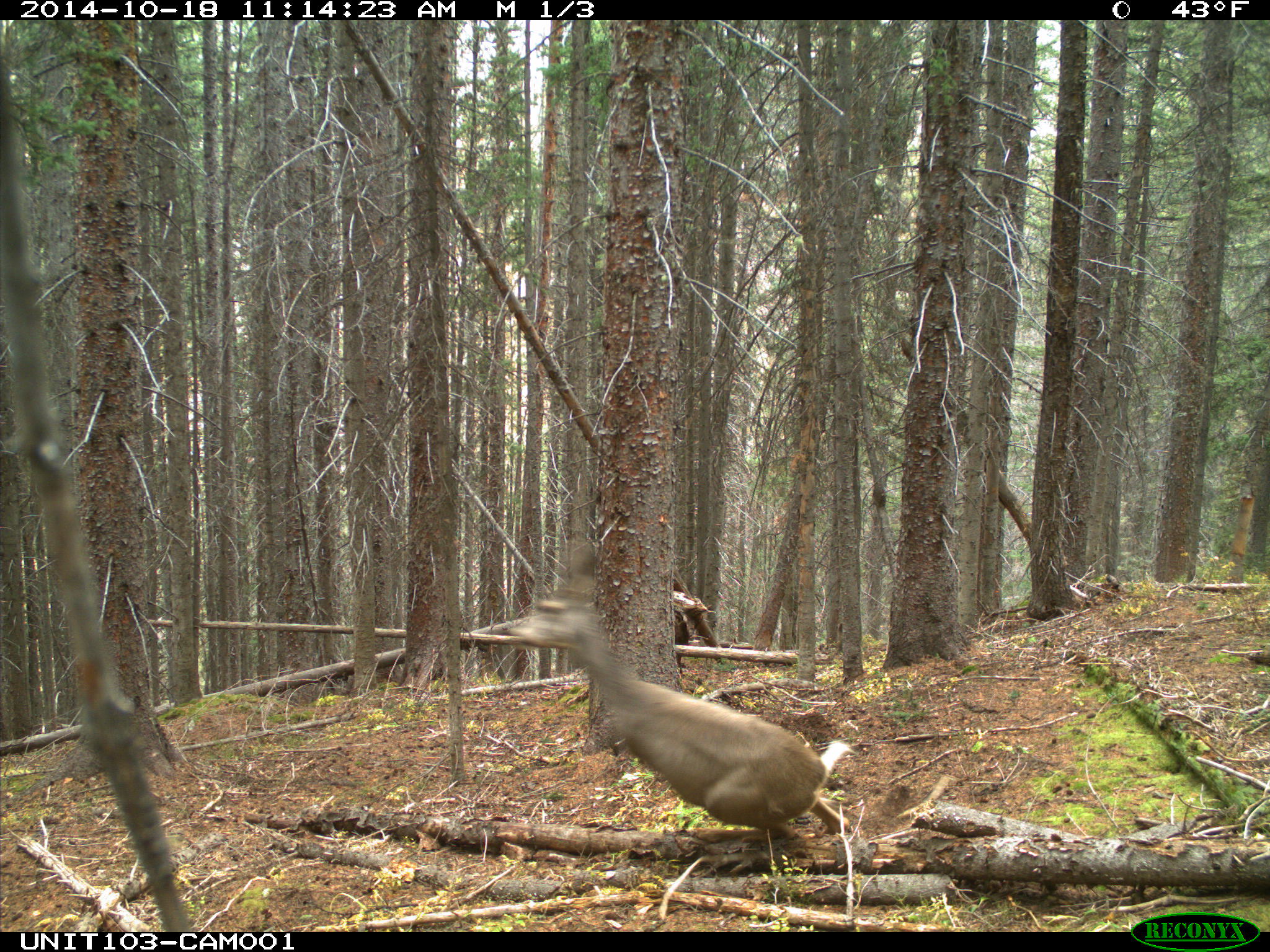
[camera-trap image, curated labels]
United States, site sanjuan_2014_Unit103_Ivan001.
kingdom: Animalia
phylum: Chordata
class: Mammalia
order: Artiodactyla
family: Cervidae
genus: Odocoileus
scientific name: Odocoileus hemionus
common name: mule deer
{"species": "Odocoileus hemionus (mule deer)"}